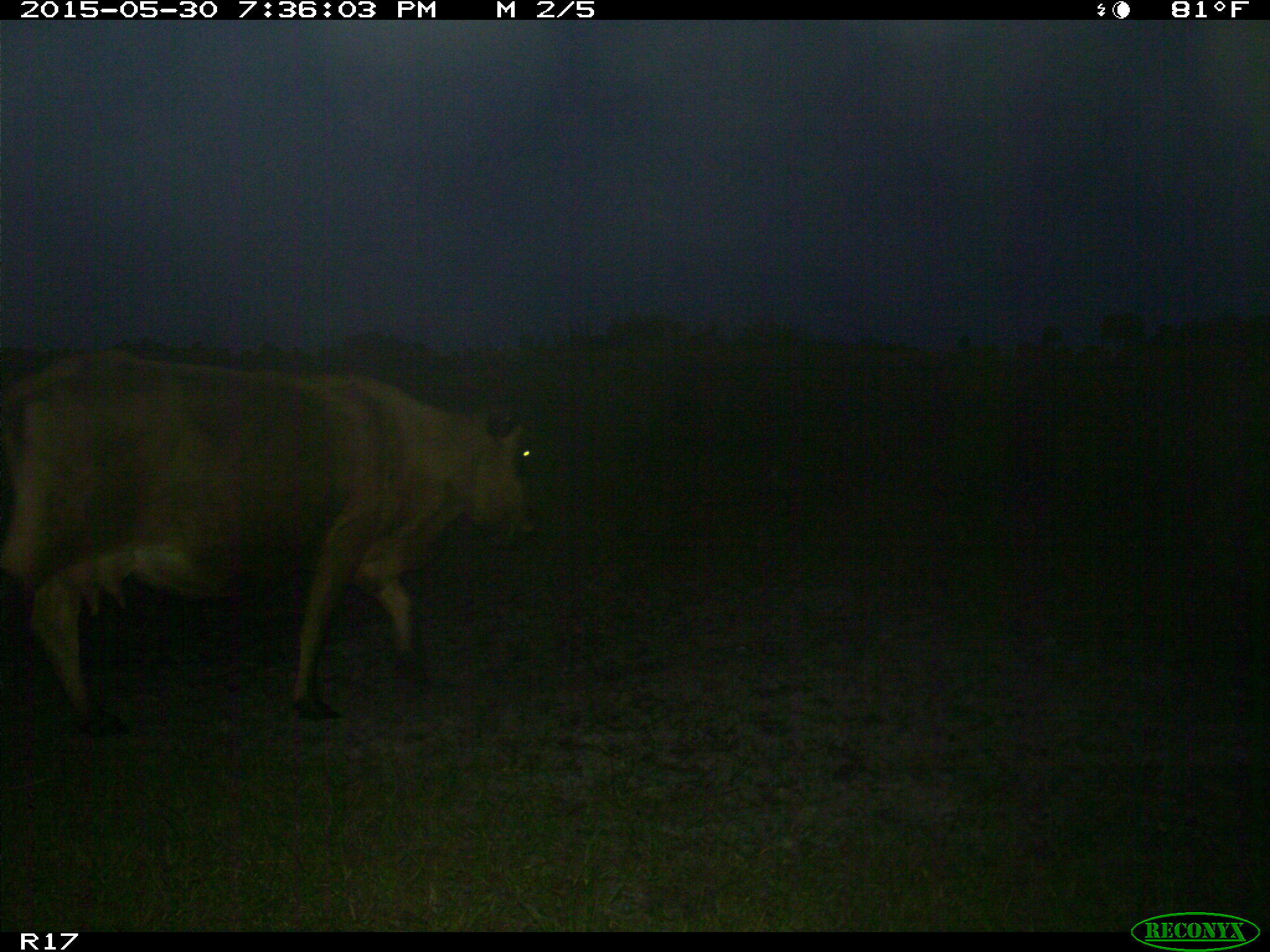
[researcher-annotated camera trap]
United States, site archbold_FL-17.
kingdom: Animalia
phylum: Chordata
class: Mammalia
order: Artiodactyla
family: Bovidae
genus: Bos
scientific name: Bos taurus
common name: domestic cow